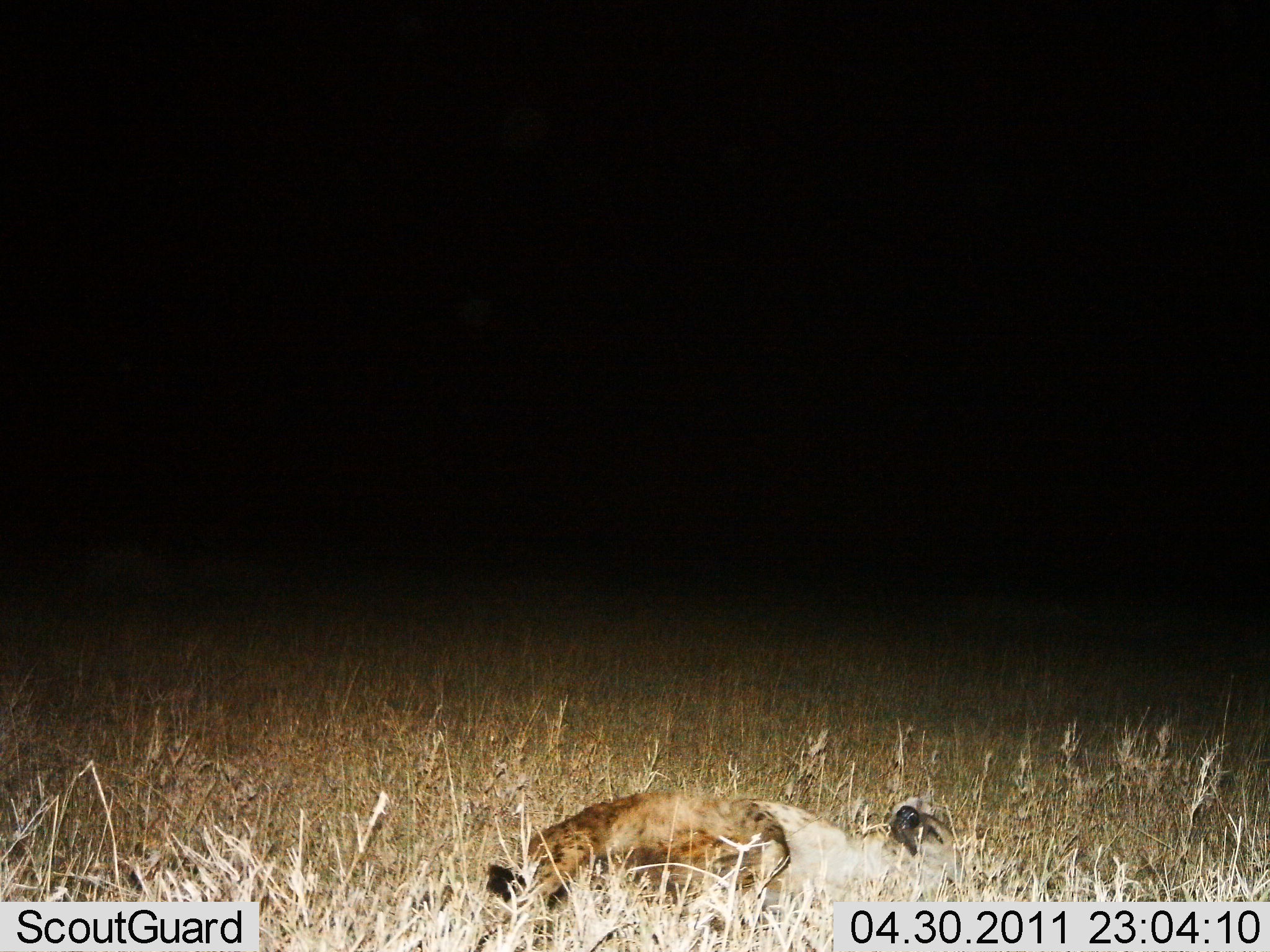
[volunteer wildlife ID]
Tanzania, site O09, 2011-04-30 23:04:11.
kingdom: Animalia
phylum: Chordata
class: Mammalia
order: Carnivora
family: Hyaenidae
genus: Crocuta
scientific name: Crocuta crocuta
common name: spotted hyena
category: hyenaspotted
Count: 1.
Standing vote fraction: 0%.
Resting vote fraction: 80%.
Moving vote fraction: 0%.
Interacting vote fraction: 10%.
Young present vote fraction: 0%.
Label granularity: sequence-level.